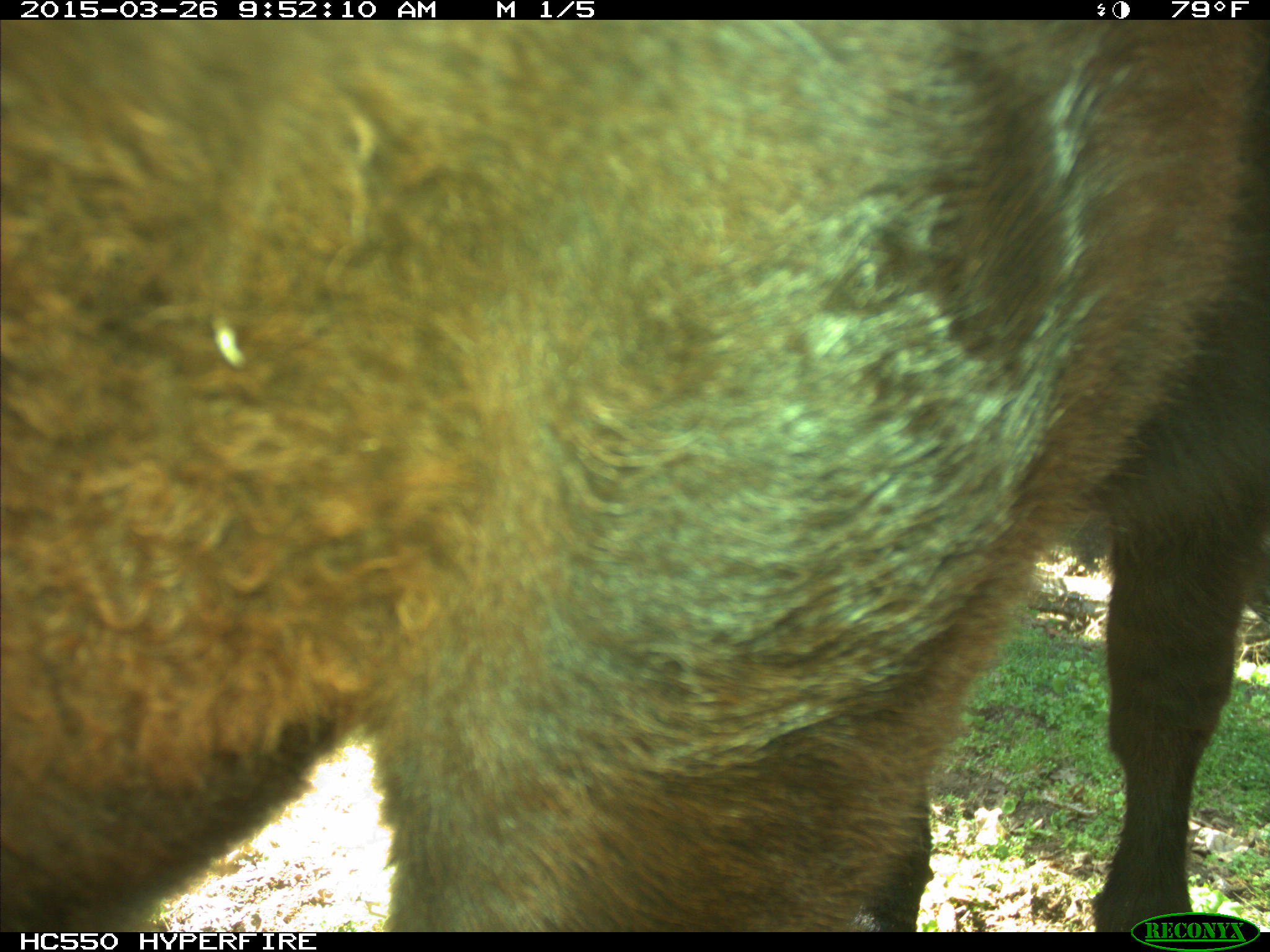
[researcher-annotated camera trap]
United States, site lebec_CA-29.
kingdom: Animalia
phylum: Chordata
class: Mammalia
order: Artiodactyla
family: Bovidae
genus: Bos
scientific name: Bos taurus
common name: domestic cow